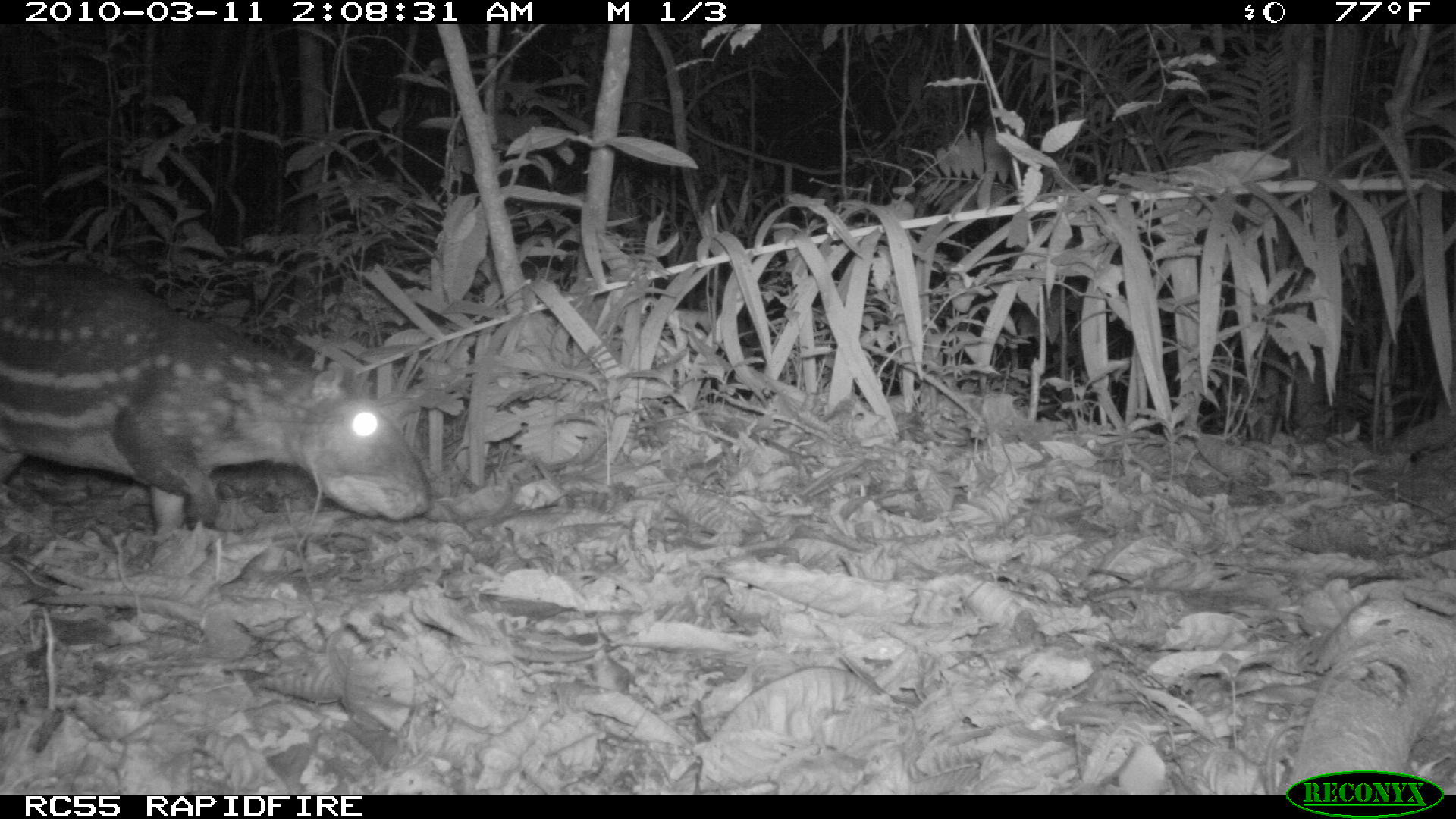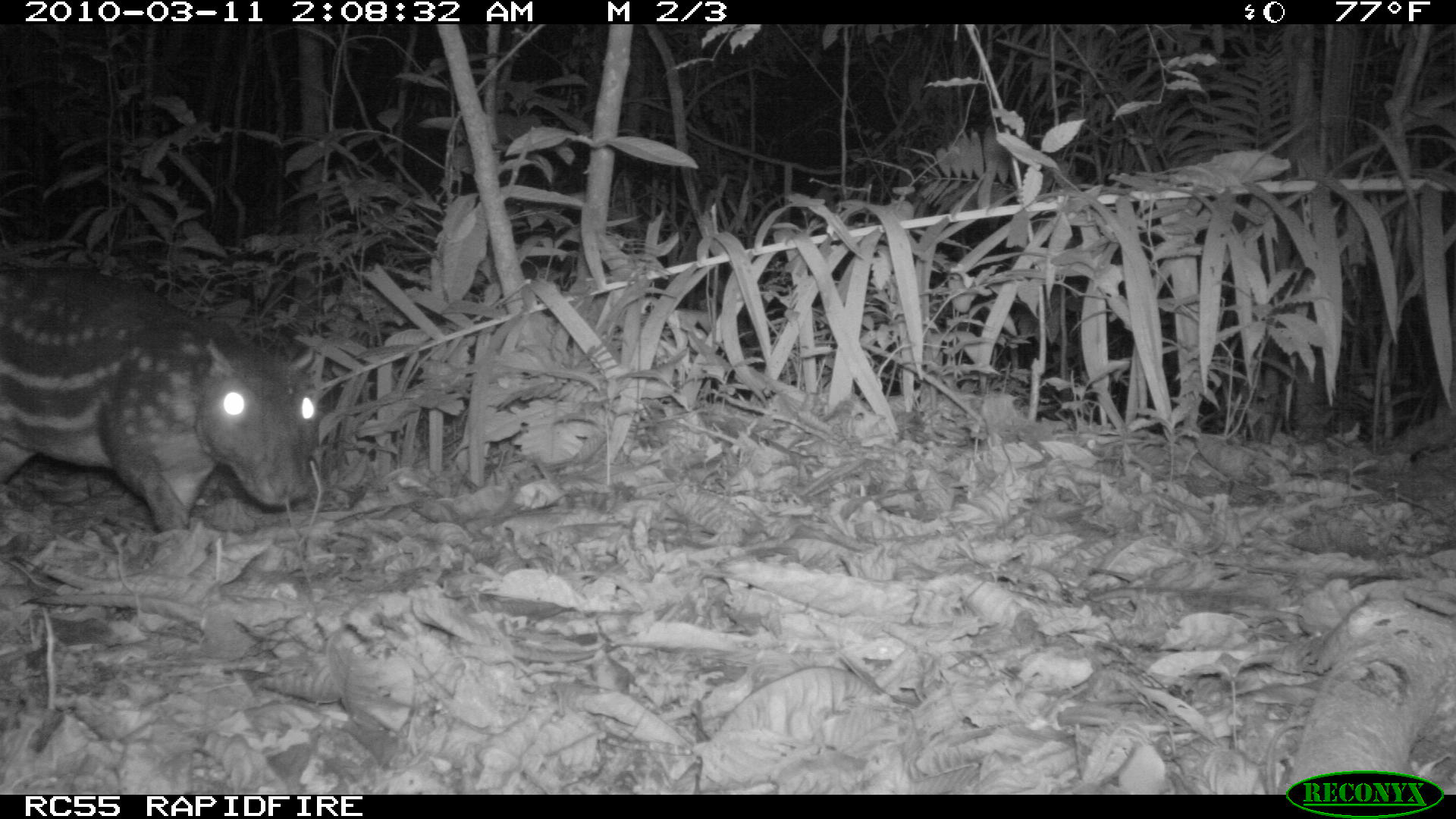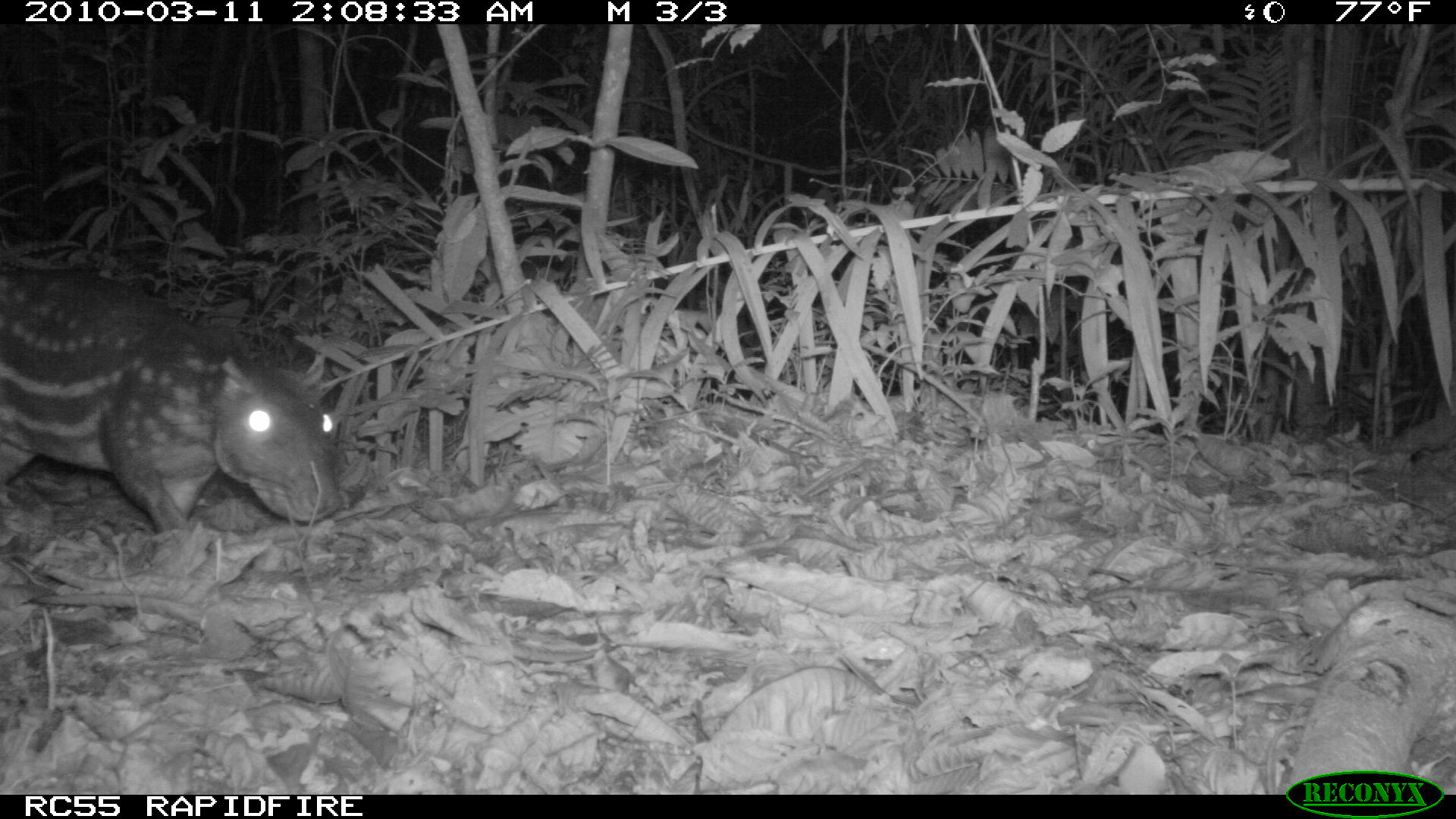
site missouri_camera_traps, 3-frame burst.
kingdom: Animalia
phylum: Chordata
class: Mammalia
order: Rodentia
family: Cuniculidae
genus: Cuniculus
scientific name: Cuniculus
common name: paca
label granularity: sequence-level